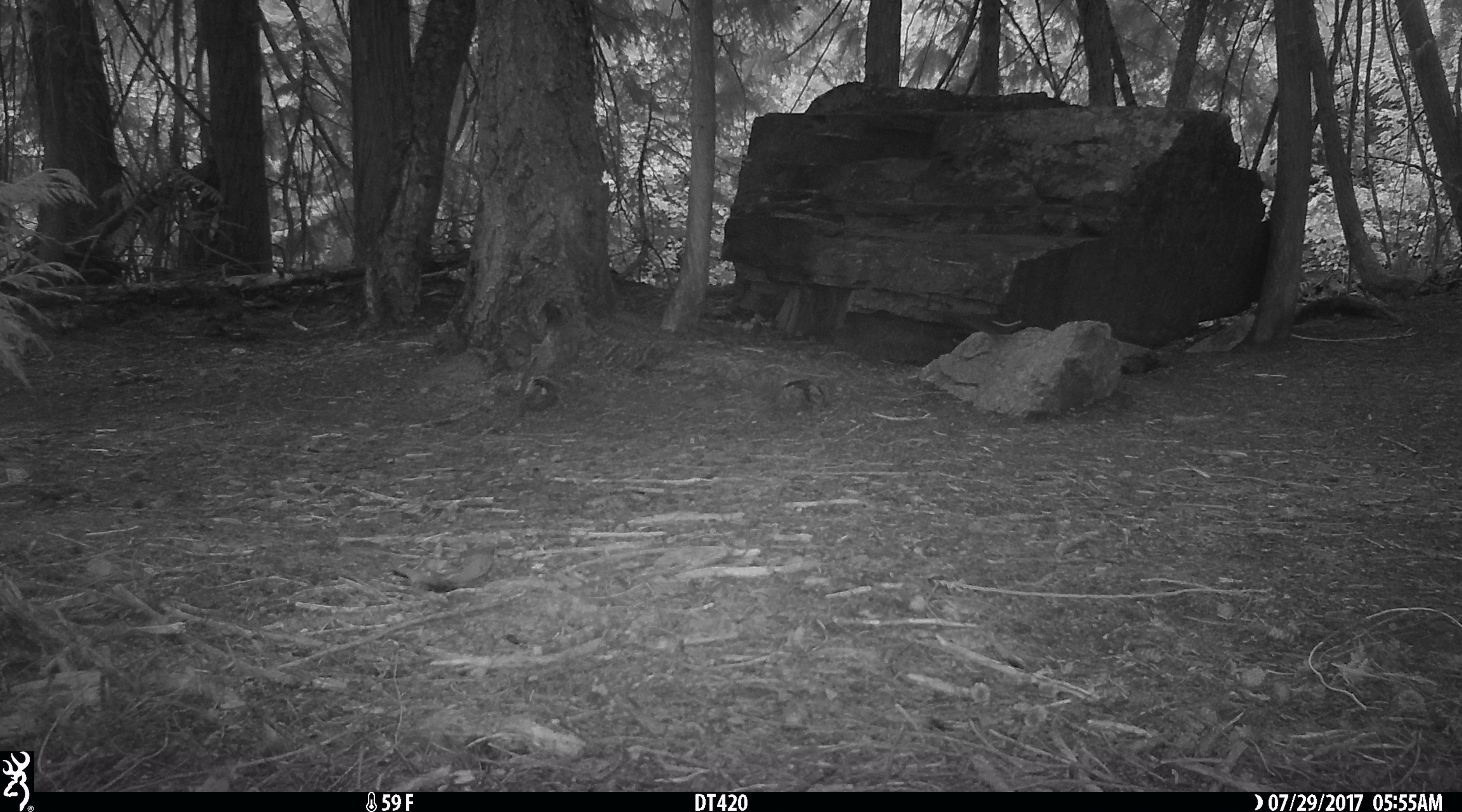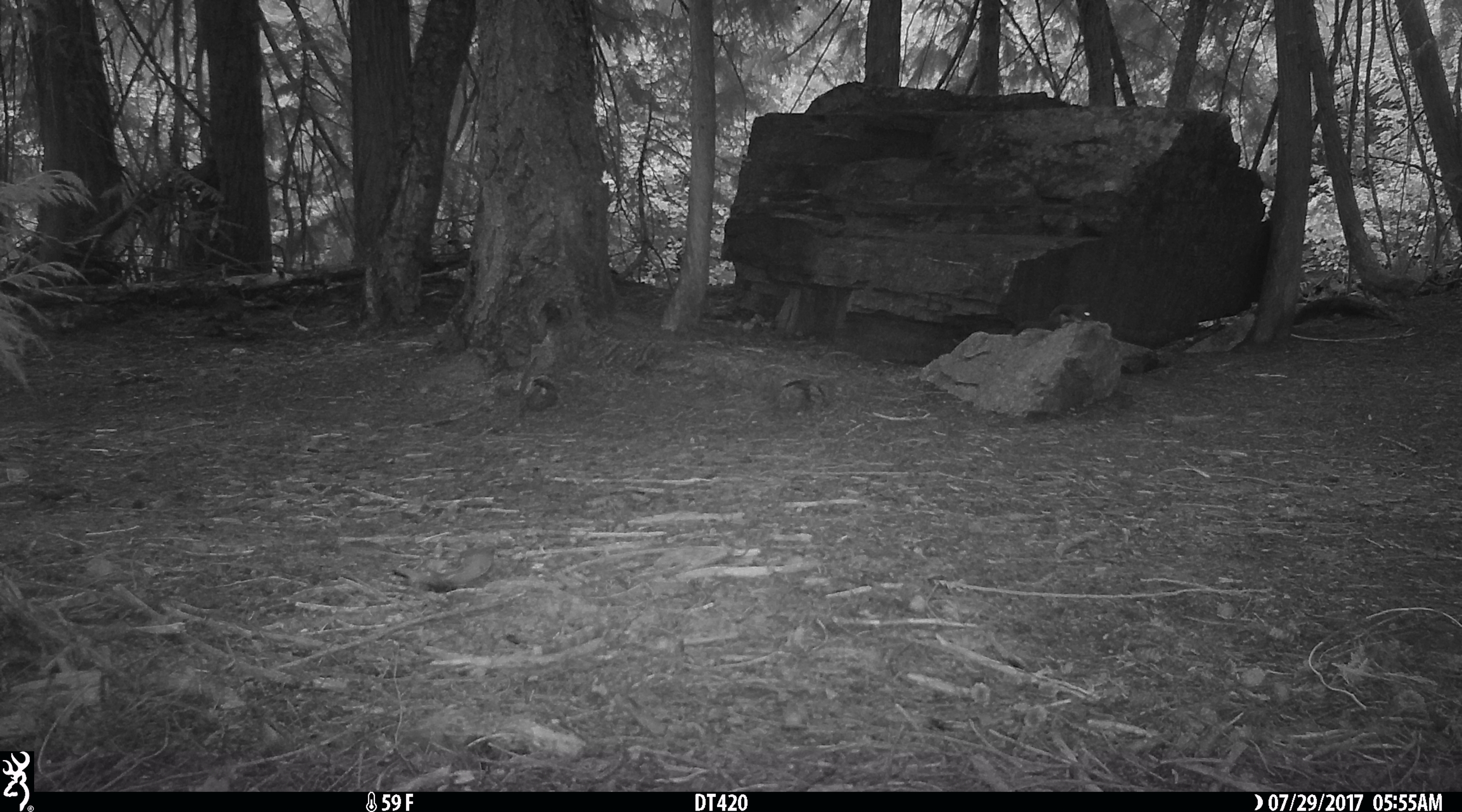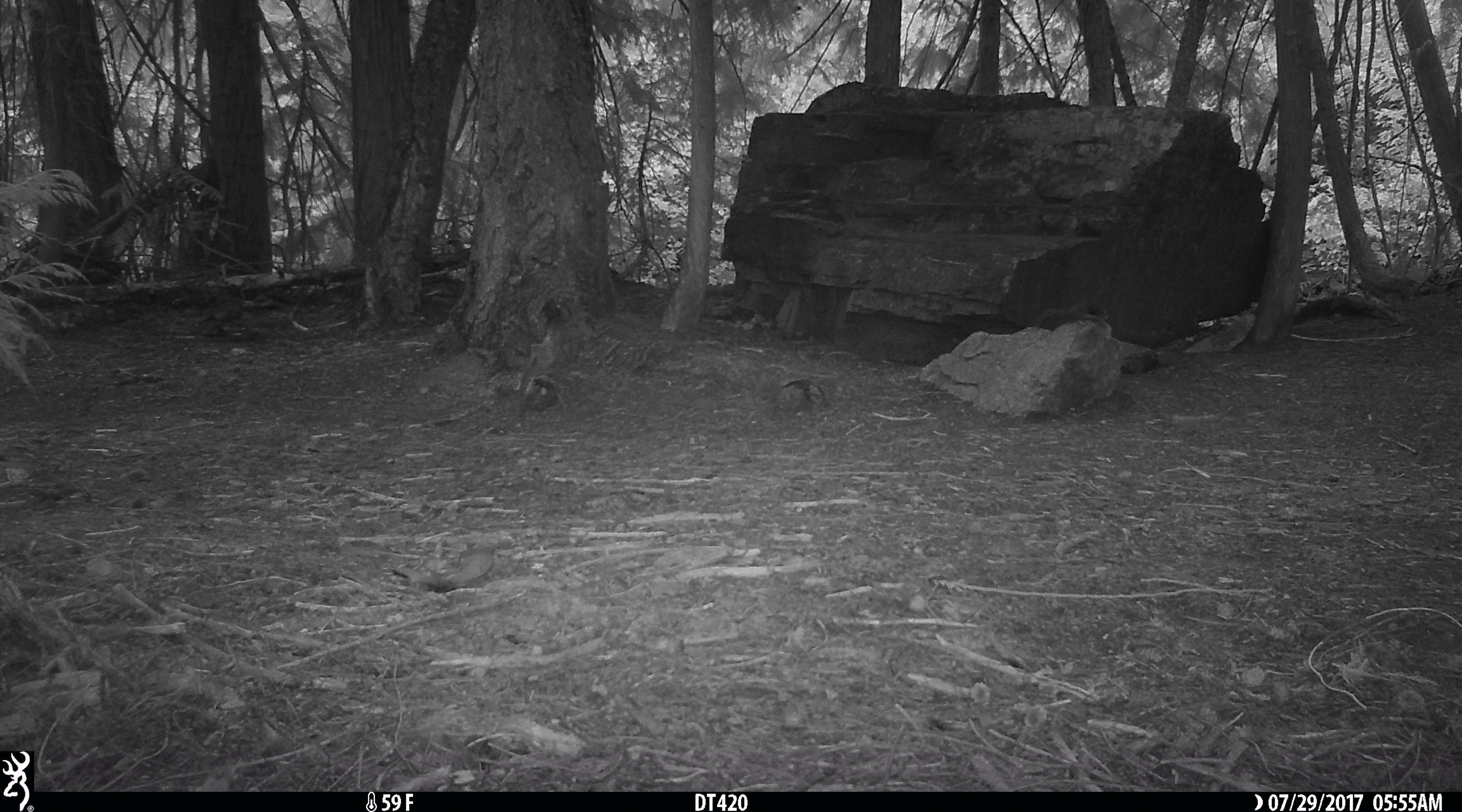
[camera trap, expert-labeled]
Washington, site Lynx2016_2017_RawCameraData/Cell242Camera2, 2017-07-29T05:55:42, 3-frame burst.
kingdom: Animalia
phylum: Chordata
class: Mammalia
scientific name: Mammalia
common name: small mammal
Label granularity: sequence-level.